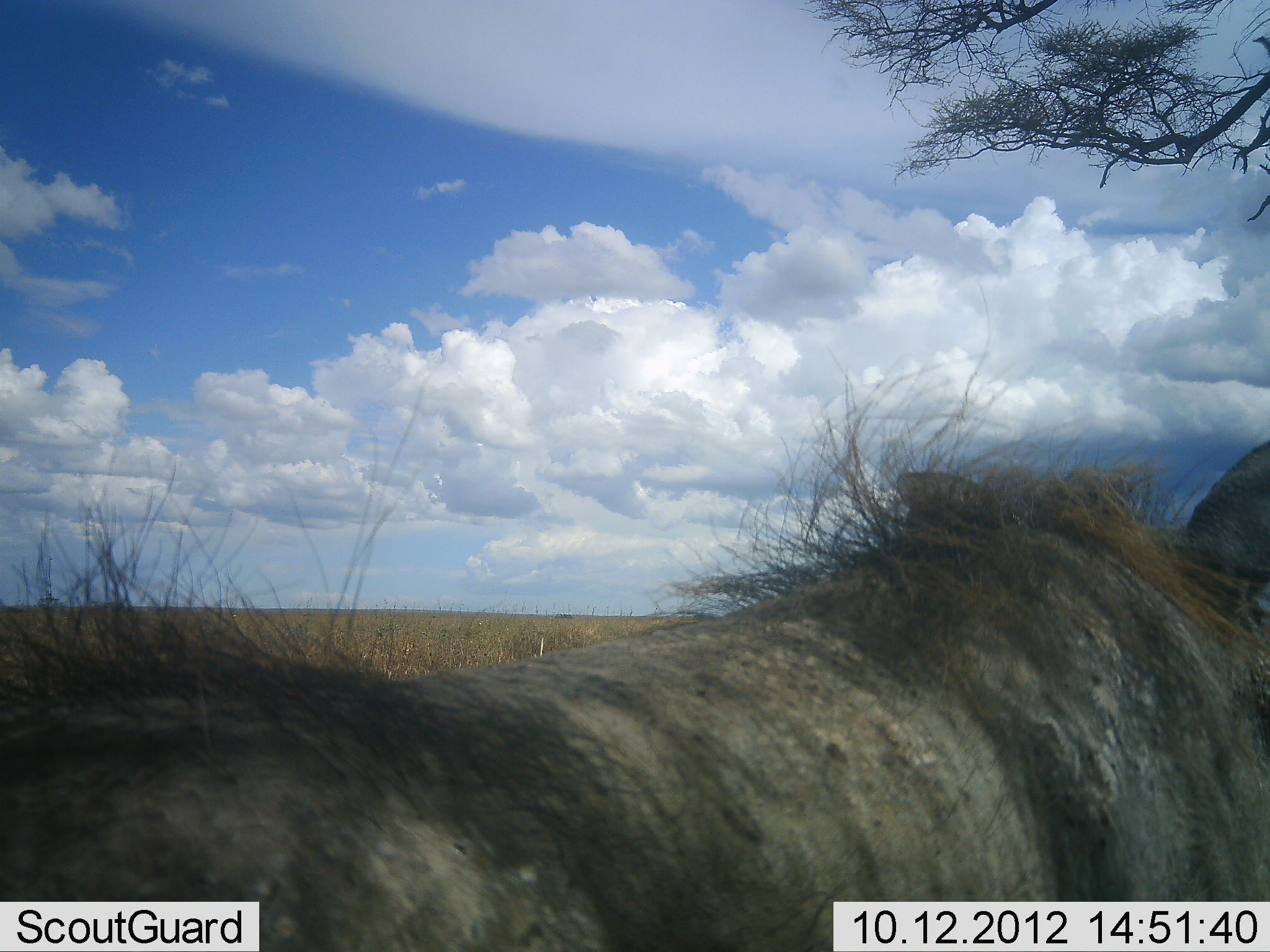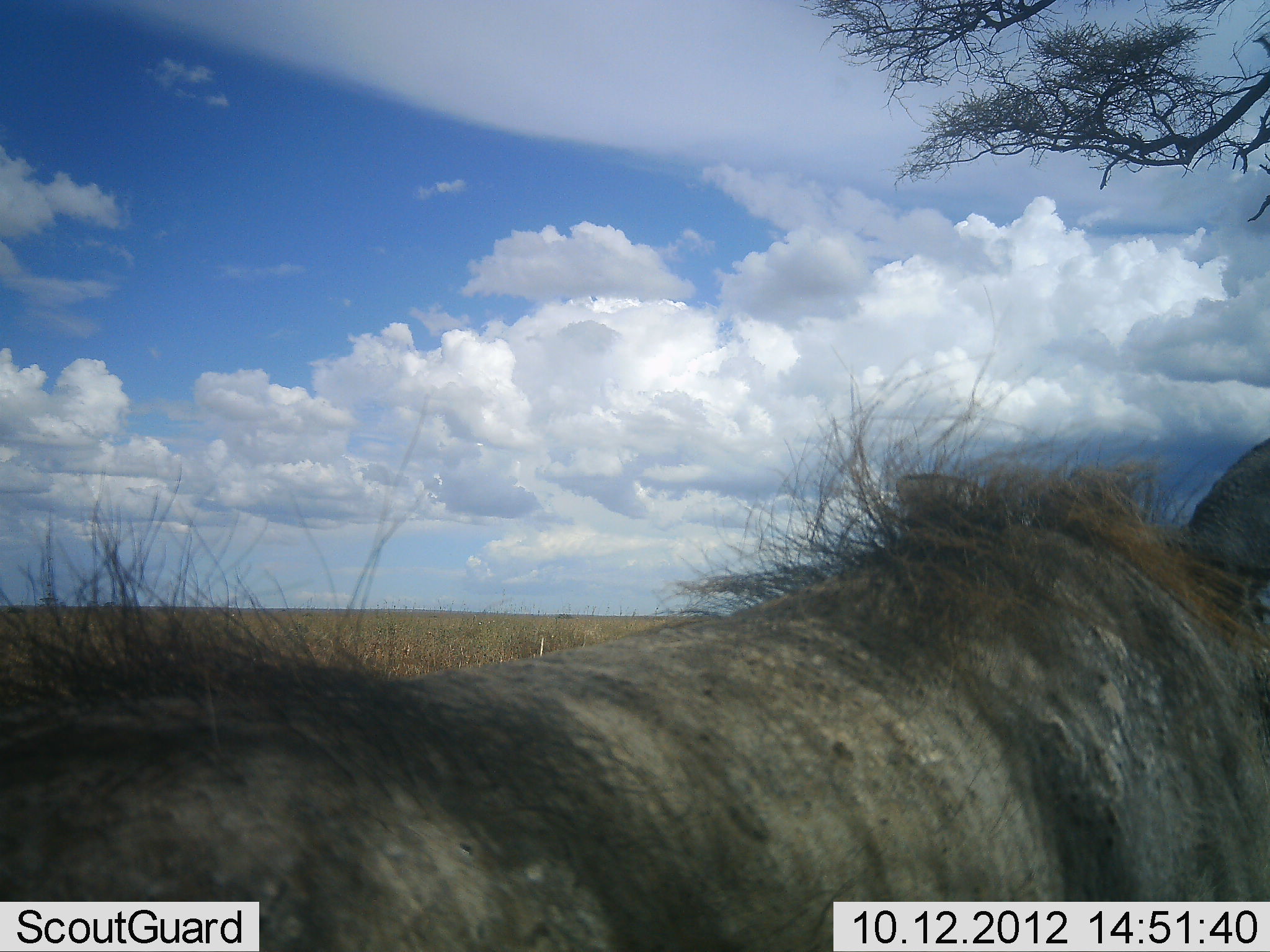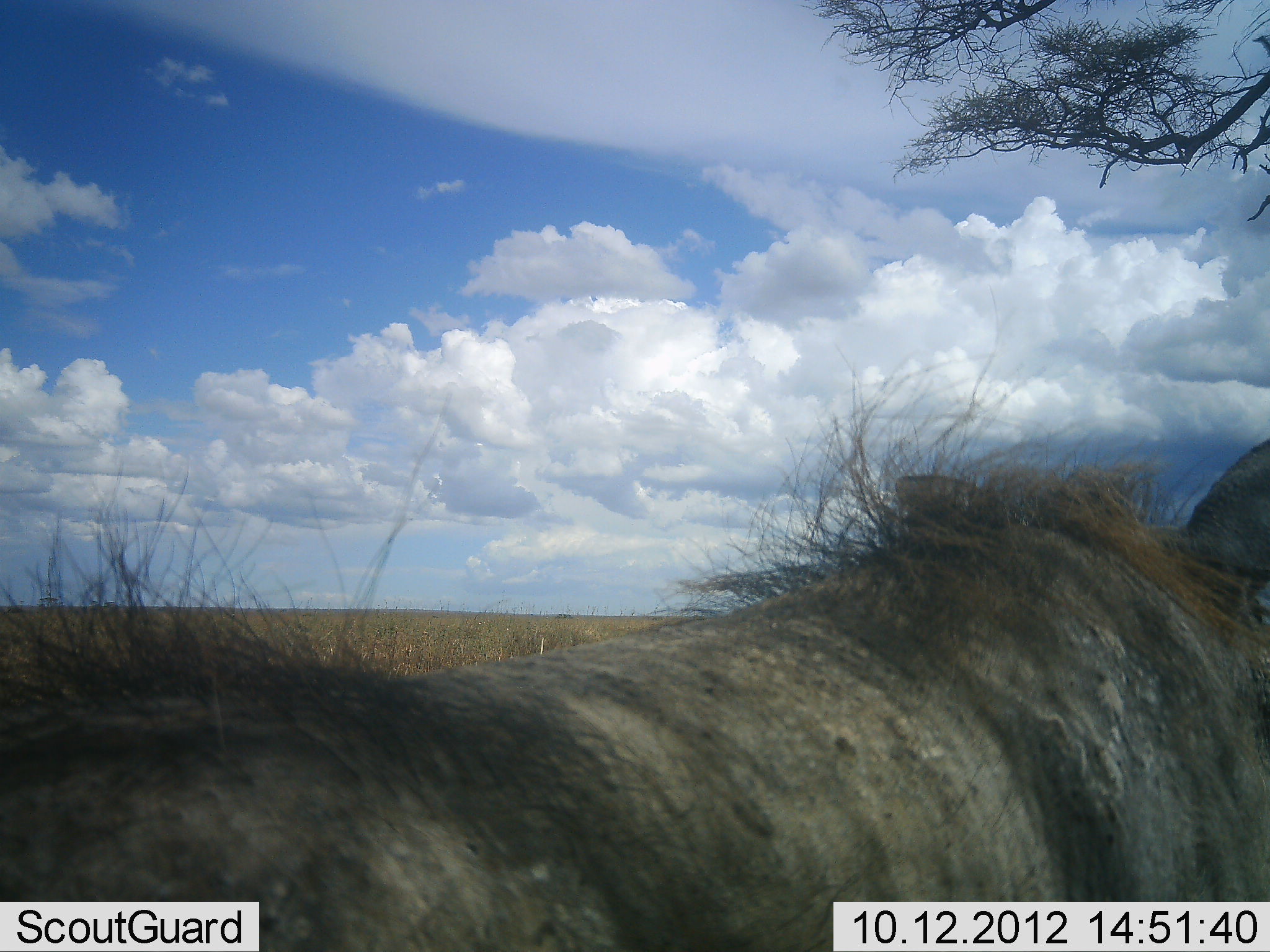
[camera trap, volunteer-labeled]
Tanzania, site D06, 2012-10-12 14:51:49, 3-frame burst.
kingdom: Animalia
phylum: Chordata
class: Mammalia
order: Artiodactyla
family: Suidae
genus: Phacochoerus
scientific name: Phacochoerus africanus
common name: warthog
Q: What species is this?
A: Warthog (Phacochoerus africanus).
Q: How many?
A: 1.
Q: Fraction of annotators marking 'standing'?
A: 90%.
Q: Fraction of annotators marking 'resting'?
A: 10%.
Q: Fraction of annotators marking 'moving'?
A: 0%.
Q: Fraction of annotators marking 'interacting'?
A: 10%.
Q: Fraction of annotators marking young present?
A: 0%.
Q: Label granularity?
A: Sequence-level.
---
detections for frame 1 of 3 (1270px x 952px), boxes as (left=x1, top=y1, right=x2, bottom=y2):
animal: (left=0, top=352, right=1270, bottom=950)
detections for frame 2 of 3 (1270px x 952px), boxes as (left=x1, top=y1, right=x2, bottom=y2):
animal: (left=0, top=389, right=1270, bottom=951)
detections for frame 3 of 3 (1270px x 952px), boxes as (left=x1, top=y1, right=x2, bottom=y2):
animal: (left=0, top=400, right=1270, bottom=950)